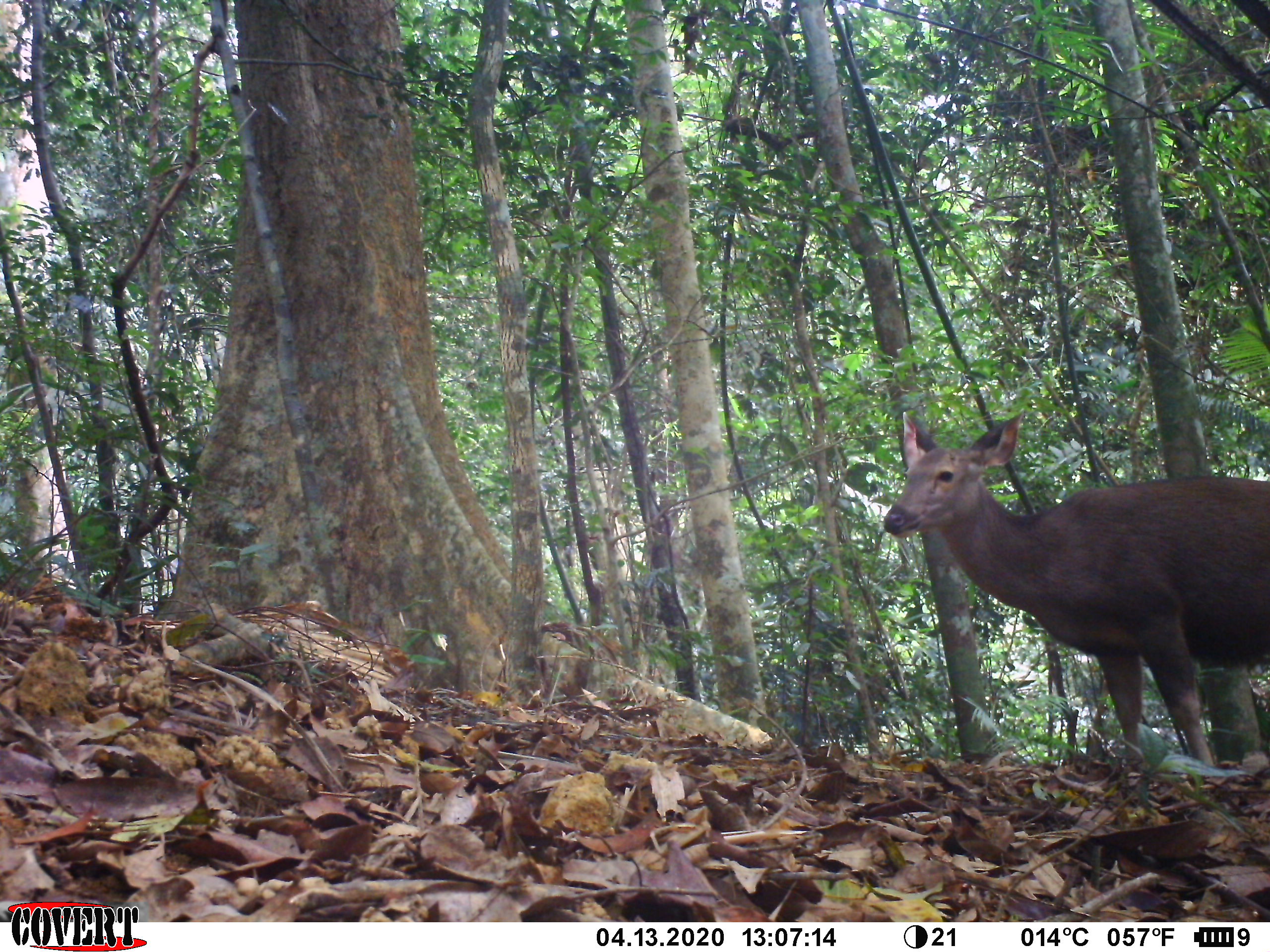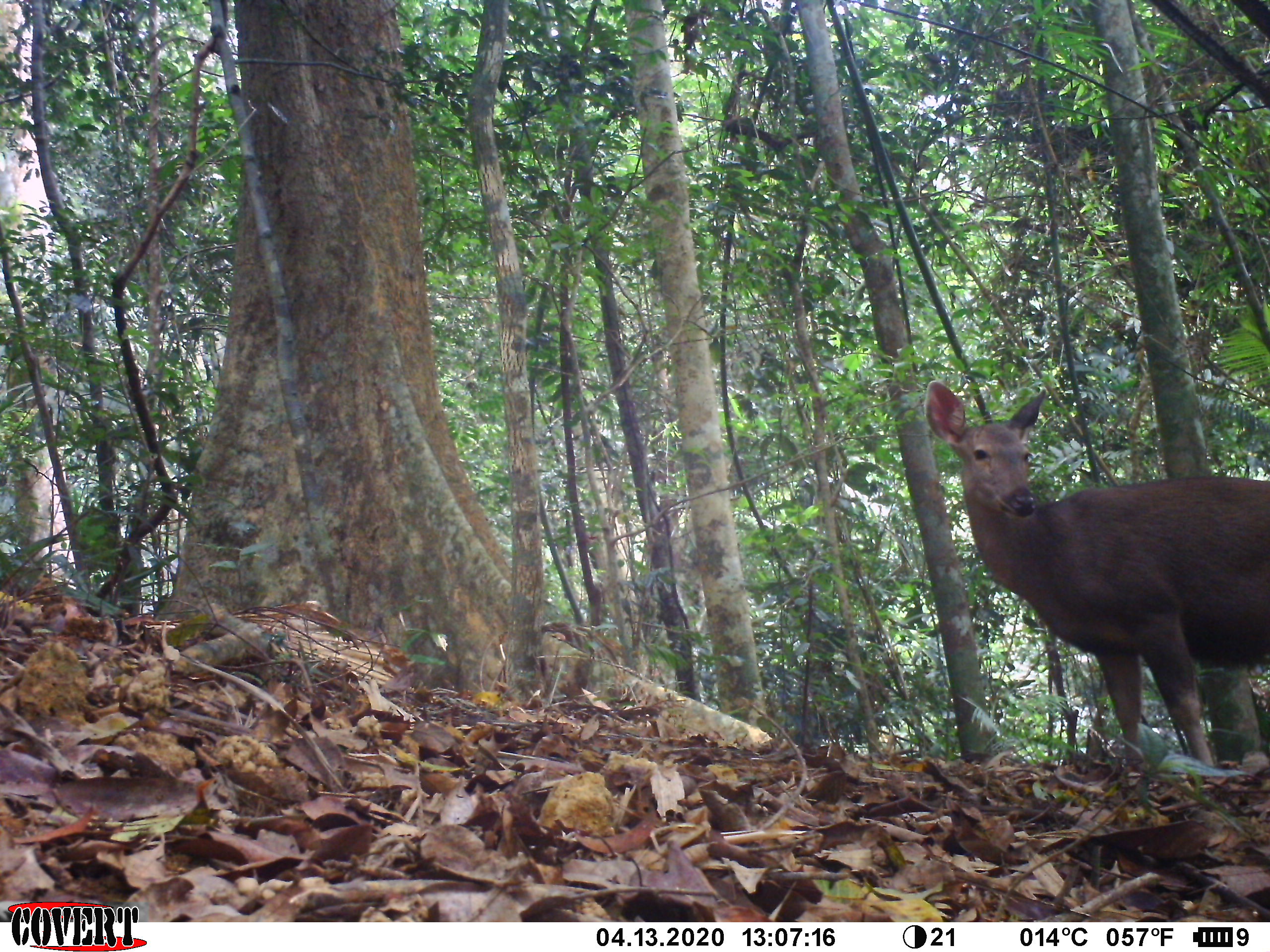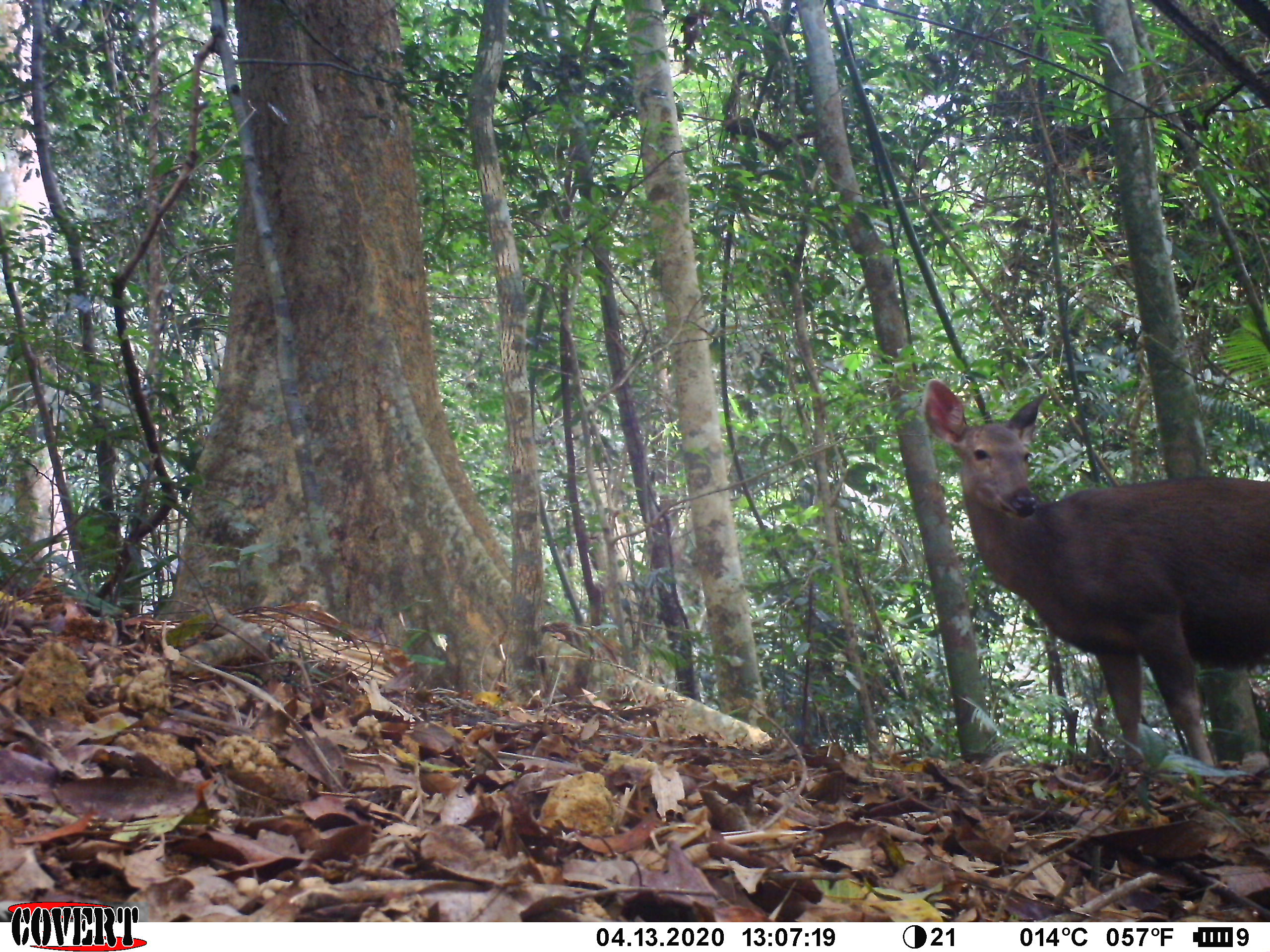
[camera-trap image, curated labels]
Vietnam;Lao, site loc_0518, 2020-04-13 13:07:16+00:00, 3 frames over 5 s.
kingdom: Animalia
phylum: Chordata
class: Mammalia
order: Artiodactyla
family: Cervidae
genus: Rusa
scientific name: Rusa unicolor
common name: sambar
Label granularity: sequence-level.